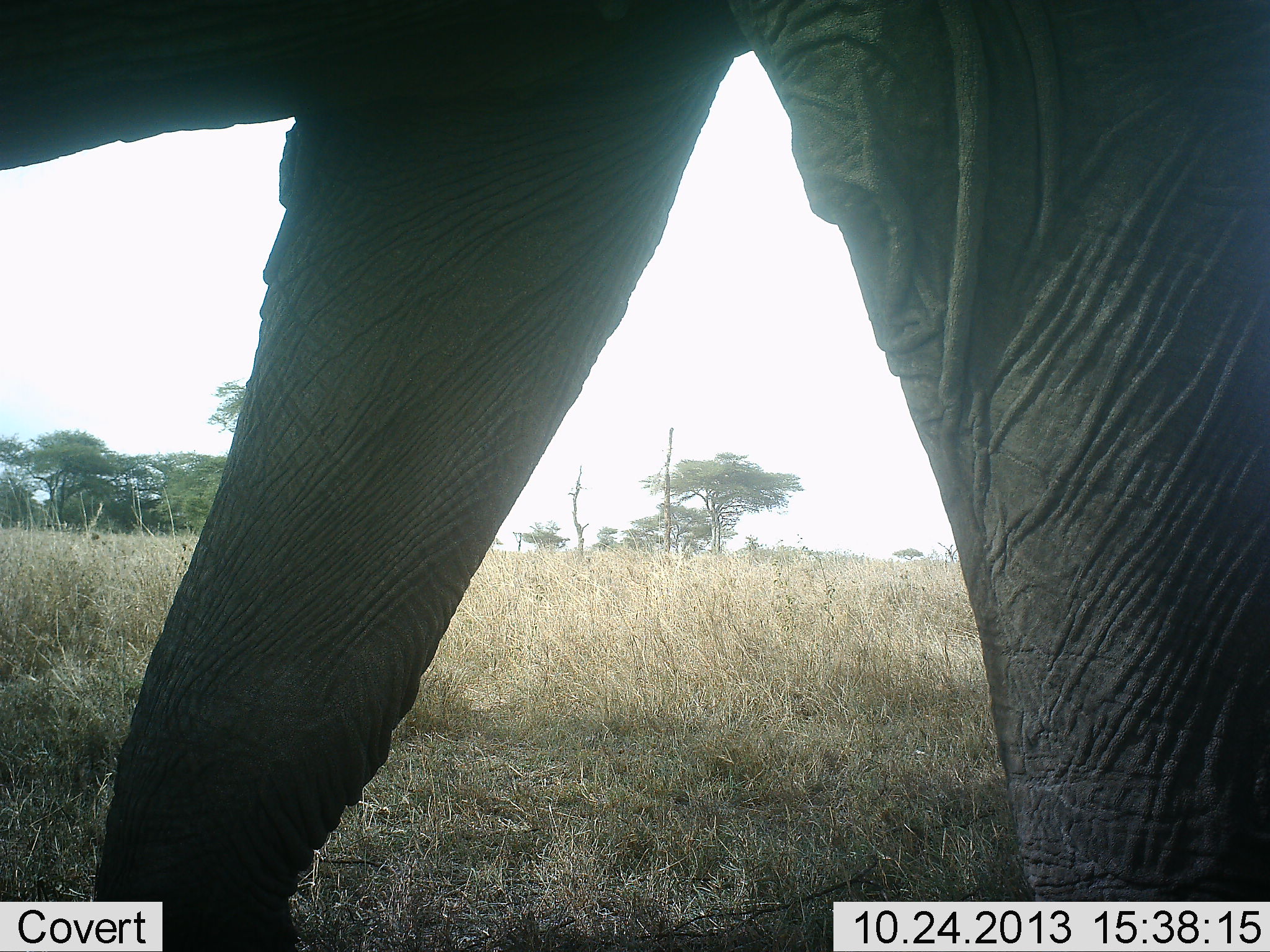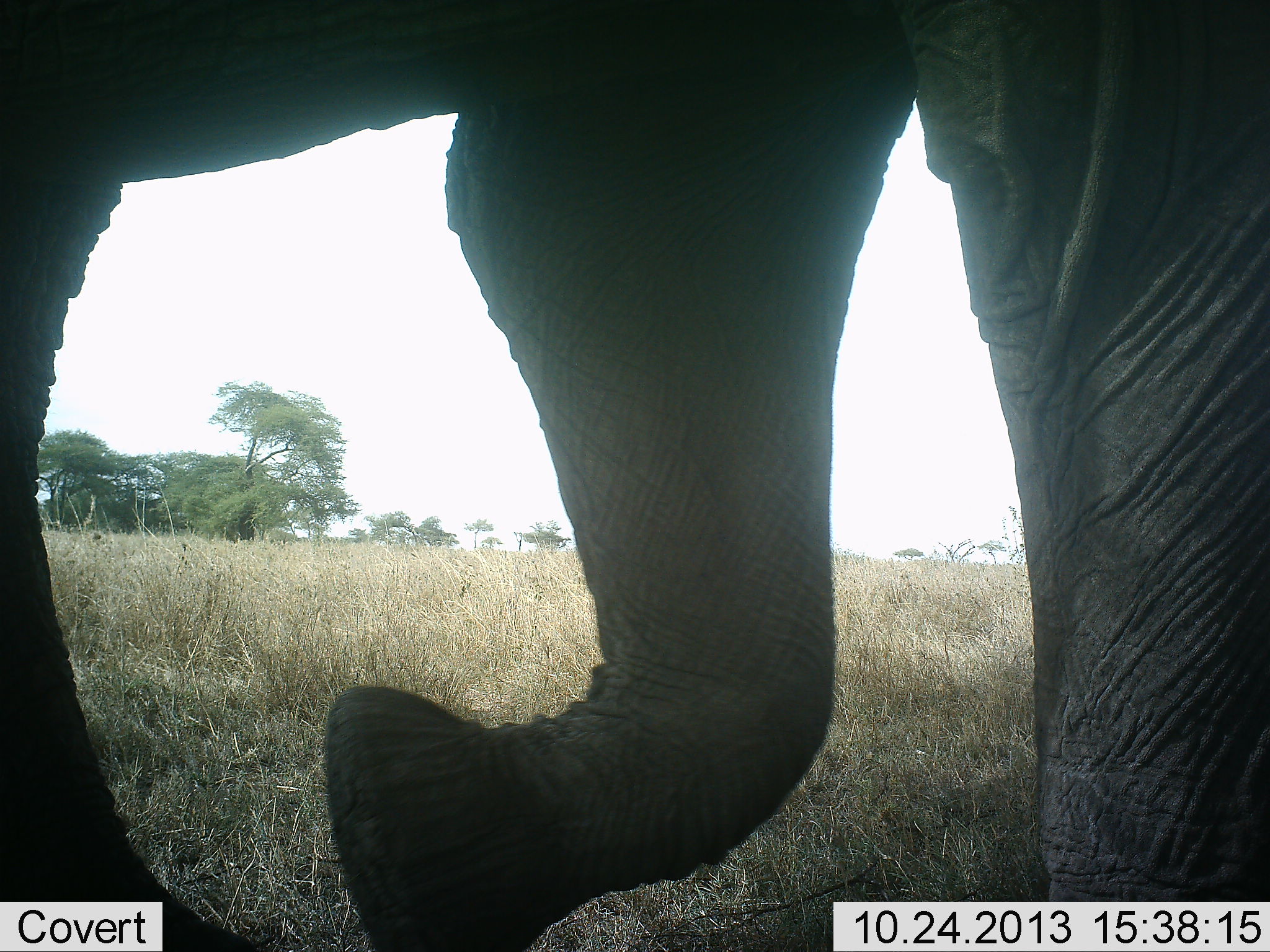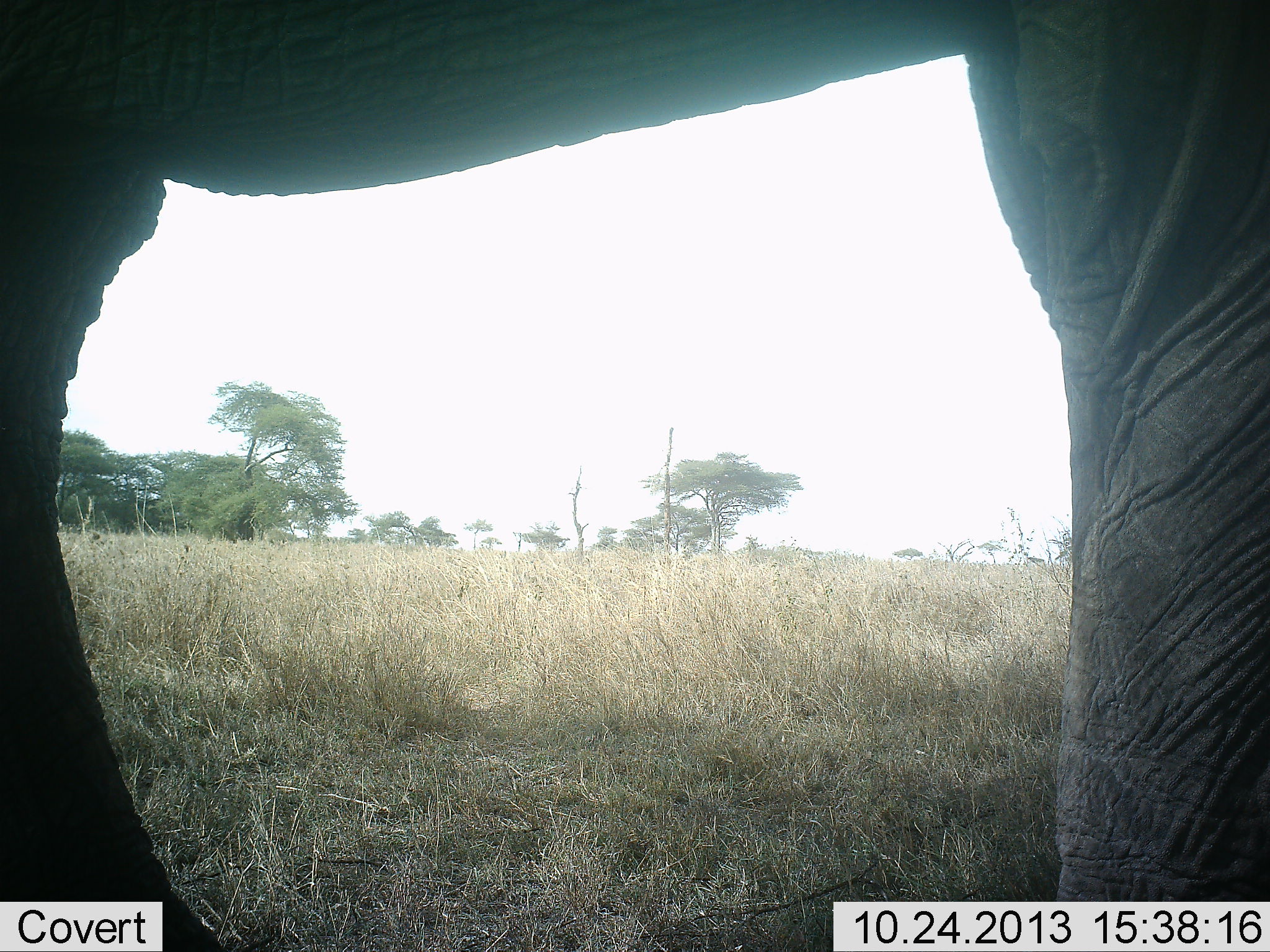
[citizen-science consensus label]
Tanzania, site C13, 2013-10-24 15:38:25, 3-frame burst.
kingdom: Animalia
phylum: Chordata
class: Mammalia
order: Proboscidea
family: Elephantidae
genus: Loxodonta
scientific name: Loxodonta africana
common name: african bush elephant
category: elephant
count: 1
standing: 10%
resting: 0%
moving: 90%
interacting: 0%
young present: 0%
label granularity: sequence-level